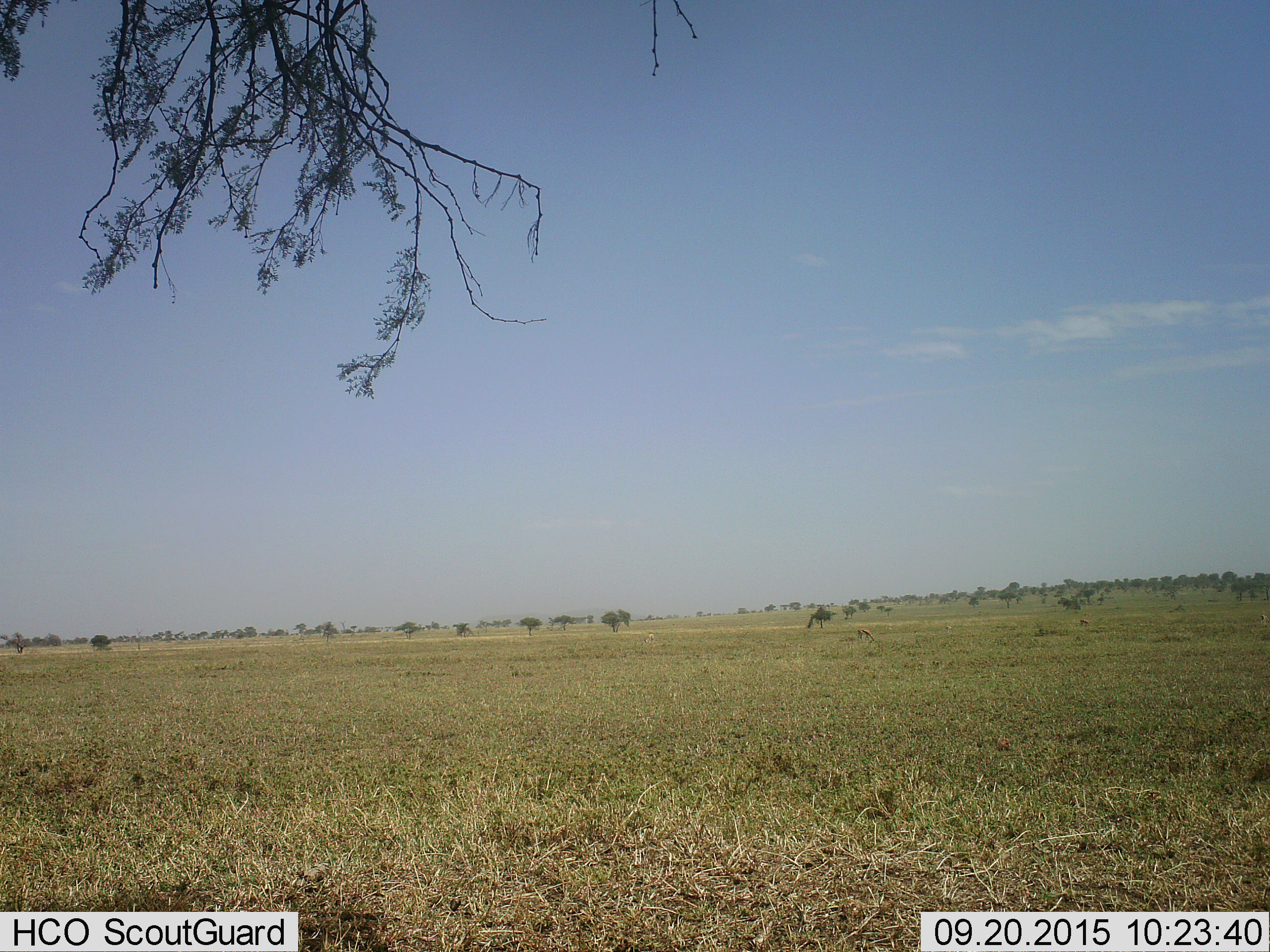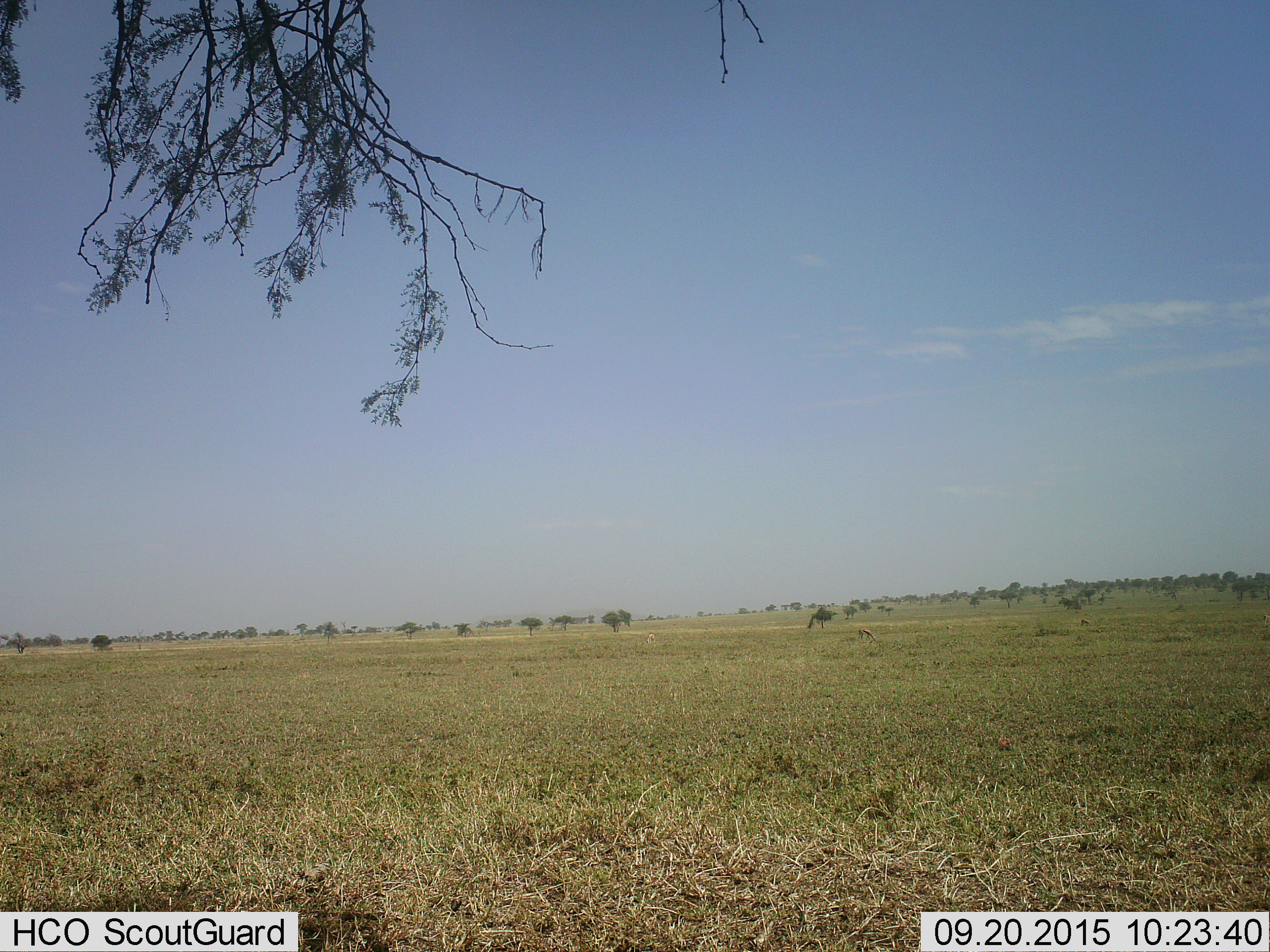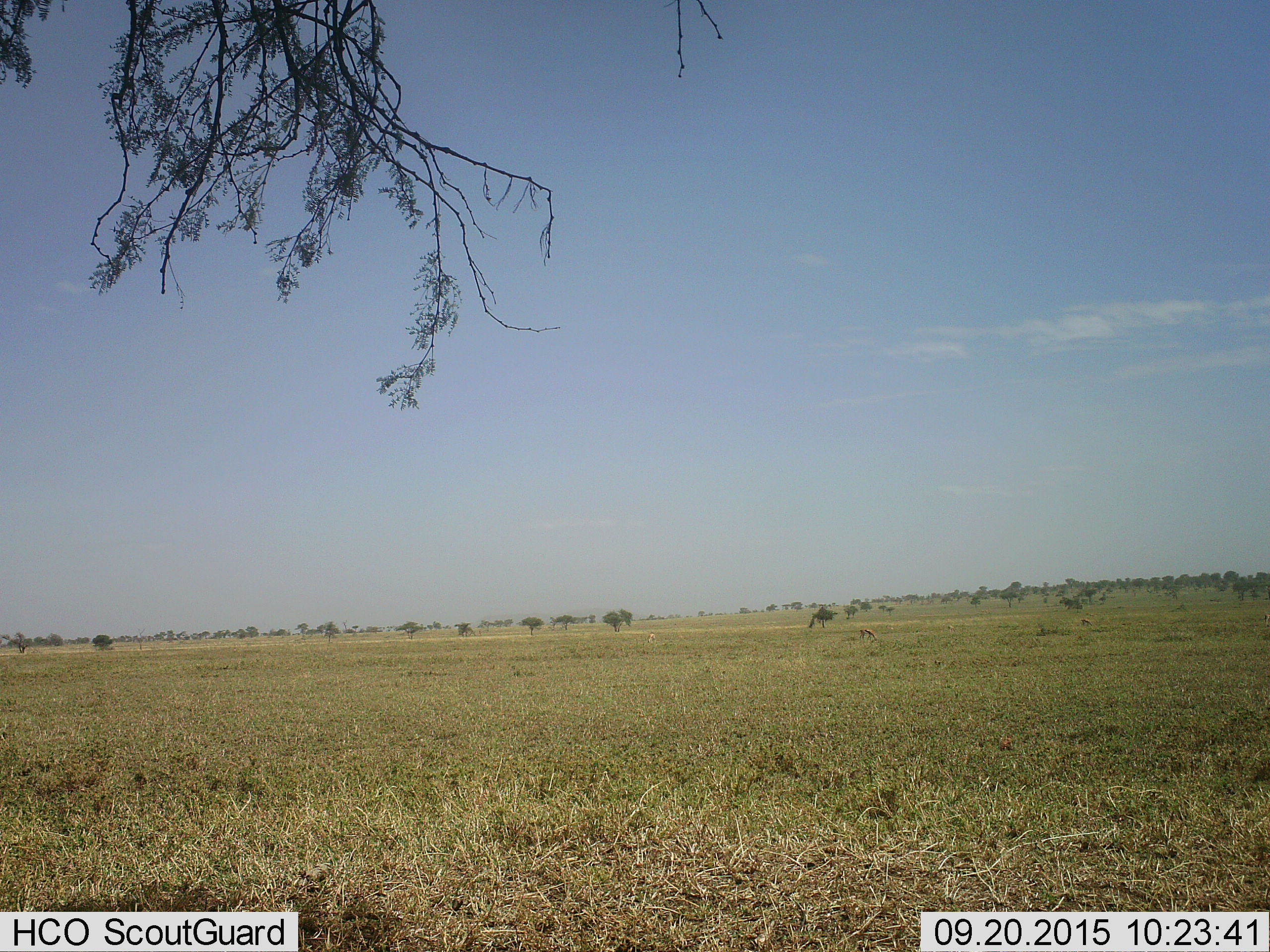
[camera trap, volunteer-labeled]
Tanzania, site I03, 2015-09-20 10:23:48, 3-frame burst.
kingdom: Animalia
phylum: Chordata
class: Mammalia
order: Artiodactyla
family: Bovidae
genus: Eudorcas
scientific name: Eudorcas thomsonii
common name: thomson's gazelle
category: gazellethomsons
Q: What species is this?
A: Gazellethomsons (thomson's gazelle) (Eudorcas thomsonii).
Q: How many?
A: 3.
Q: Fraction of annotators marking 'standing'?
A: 33%.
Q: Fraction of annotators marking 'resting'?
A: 0%.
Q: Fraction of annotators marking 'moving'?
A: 17%.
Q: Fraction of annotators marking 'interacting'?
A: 0%.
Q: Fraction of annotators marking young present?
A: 0%.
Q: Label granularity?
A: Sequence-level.